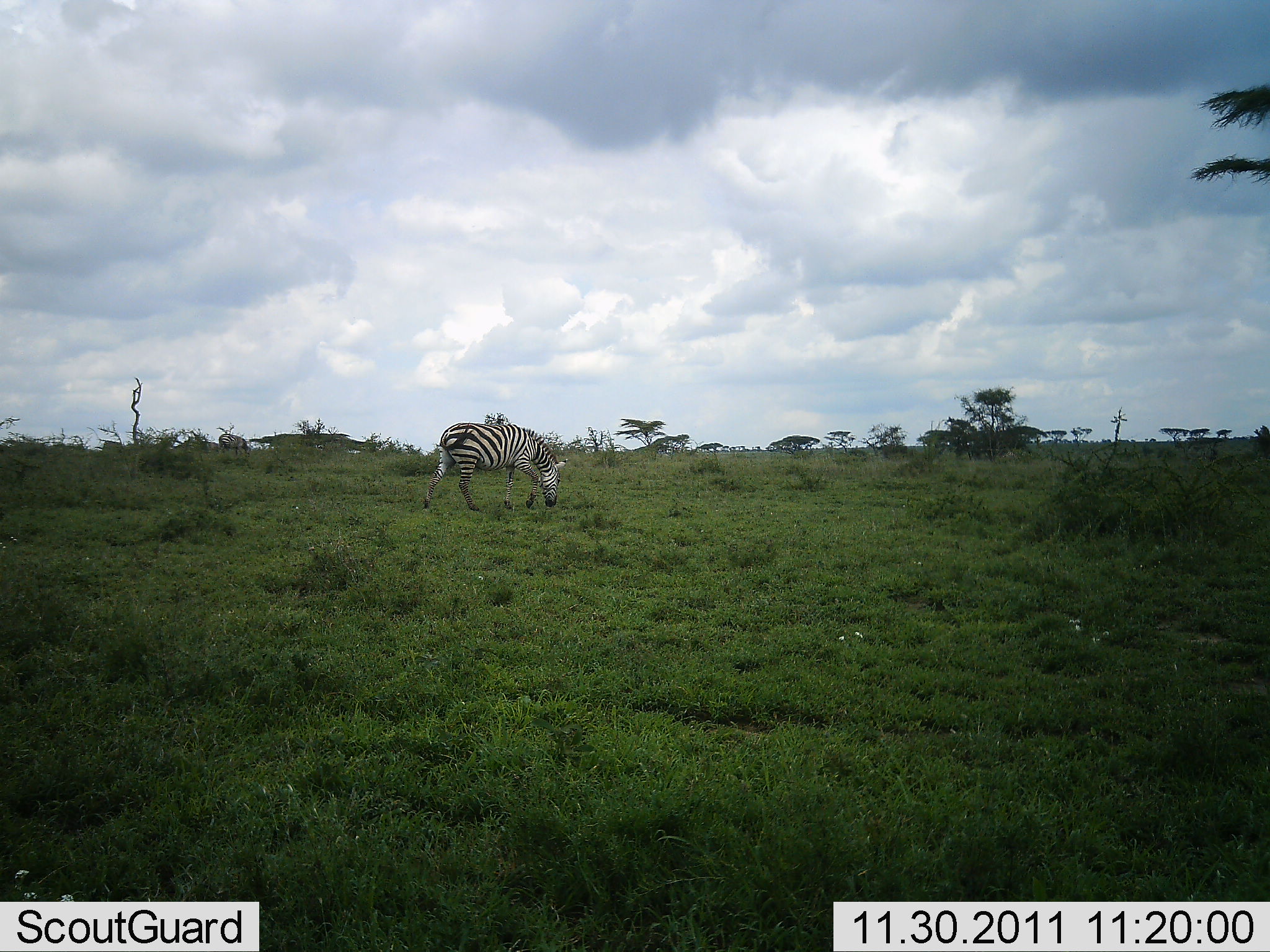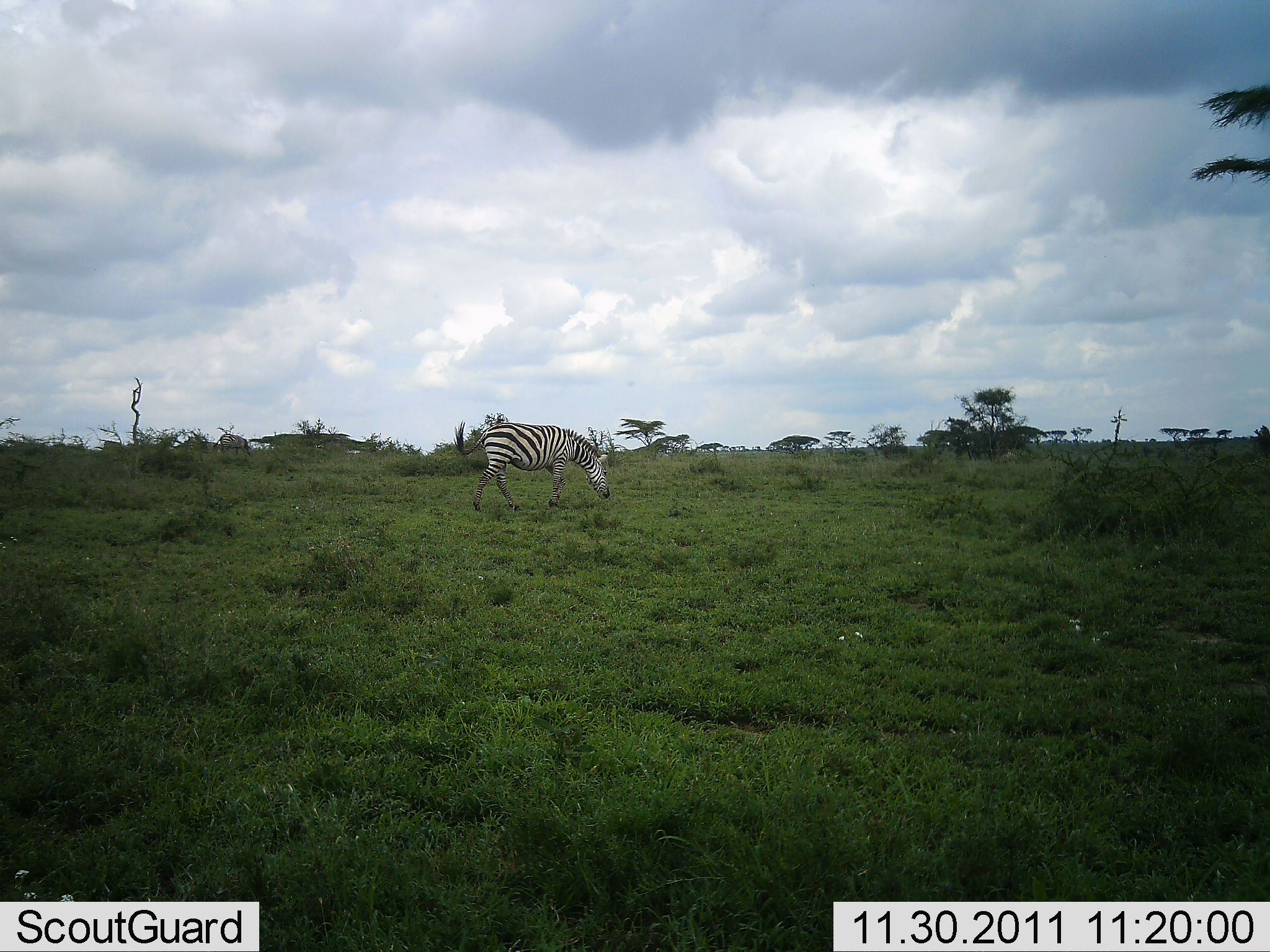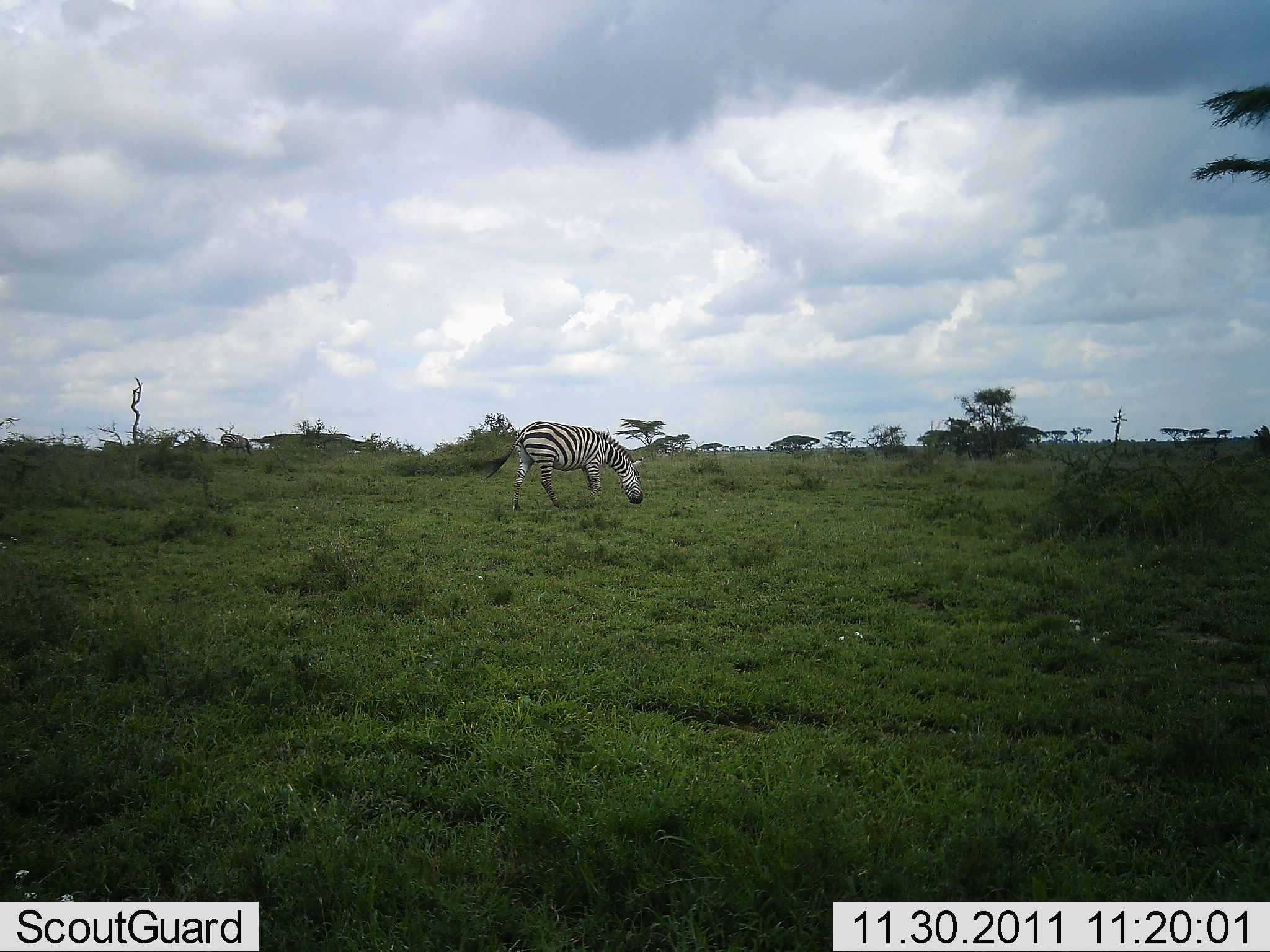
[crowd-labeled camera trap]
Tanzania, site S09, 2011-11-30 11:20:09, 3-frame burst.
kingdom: Animalia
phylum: Chordata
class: Mammalia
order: Perissodactyla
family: Equidae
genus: Equus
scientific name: Equus quagga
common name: plains zebra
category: zebra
Zebra (plains zebra) (Equus quagga), count 1. Behavior (volunteer vote fractions): standing 7%, resting 0%, moving 27%, interacting 0%. Young present (vote fraction): 0%. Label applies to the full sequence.